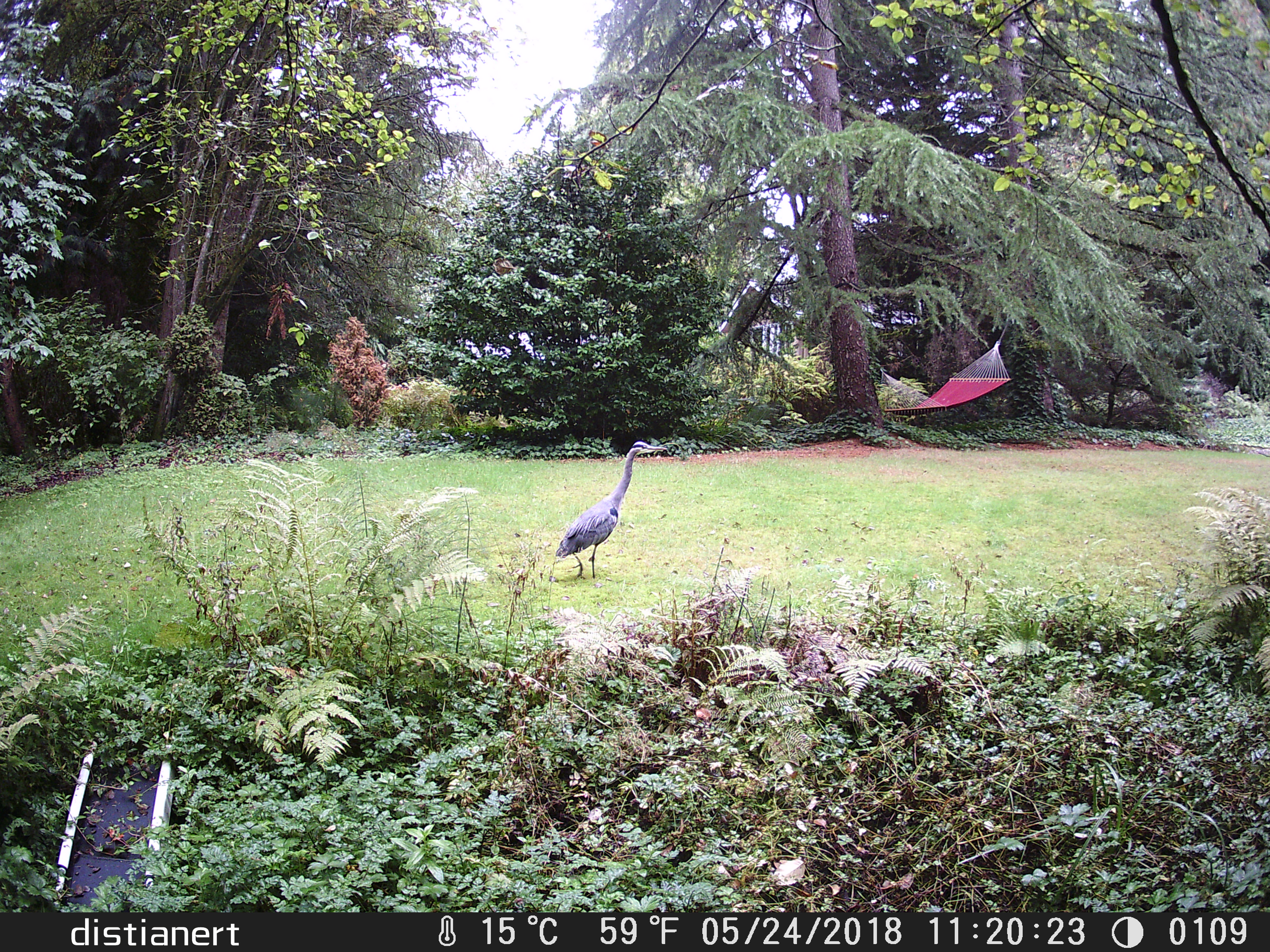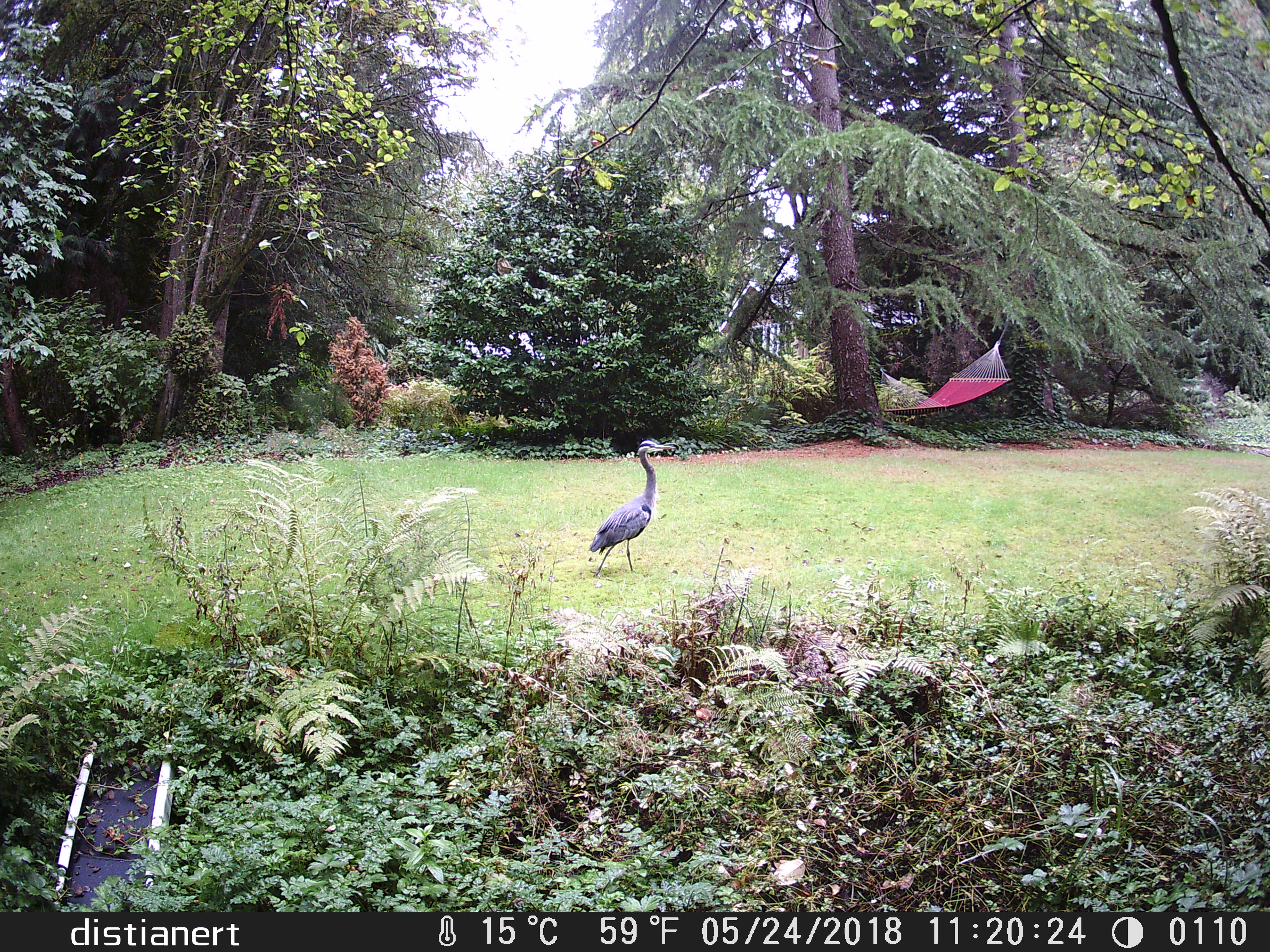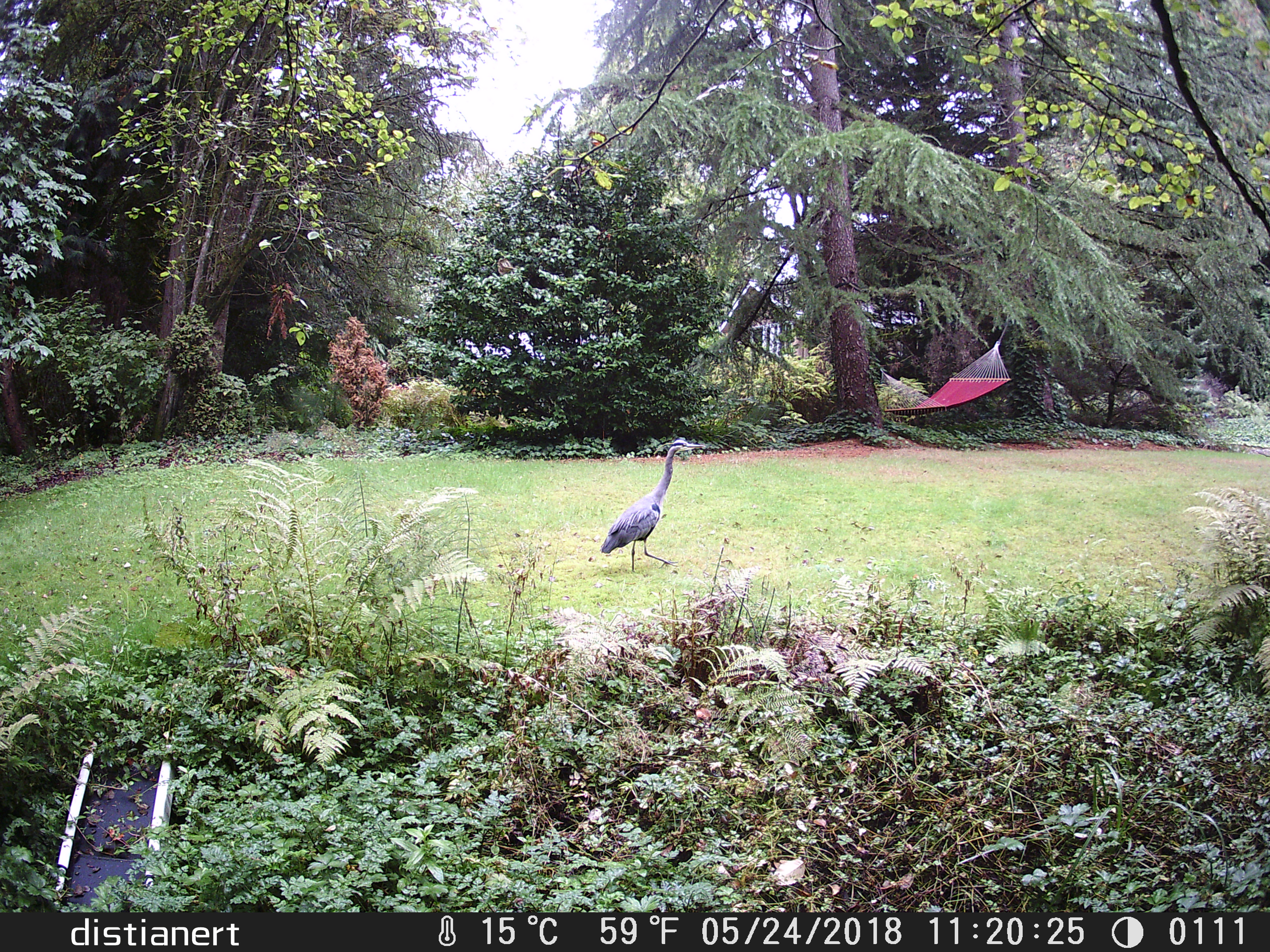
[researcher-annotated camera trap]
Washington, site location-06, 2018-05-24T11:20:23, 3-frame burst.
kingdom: Animalia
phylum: Chordata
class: Aves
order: Pelecaniformes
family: Ardeidae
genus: Ardea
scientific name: Ardea herodias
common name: great blue heron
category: heron